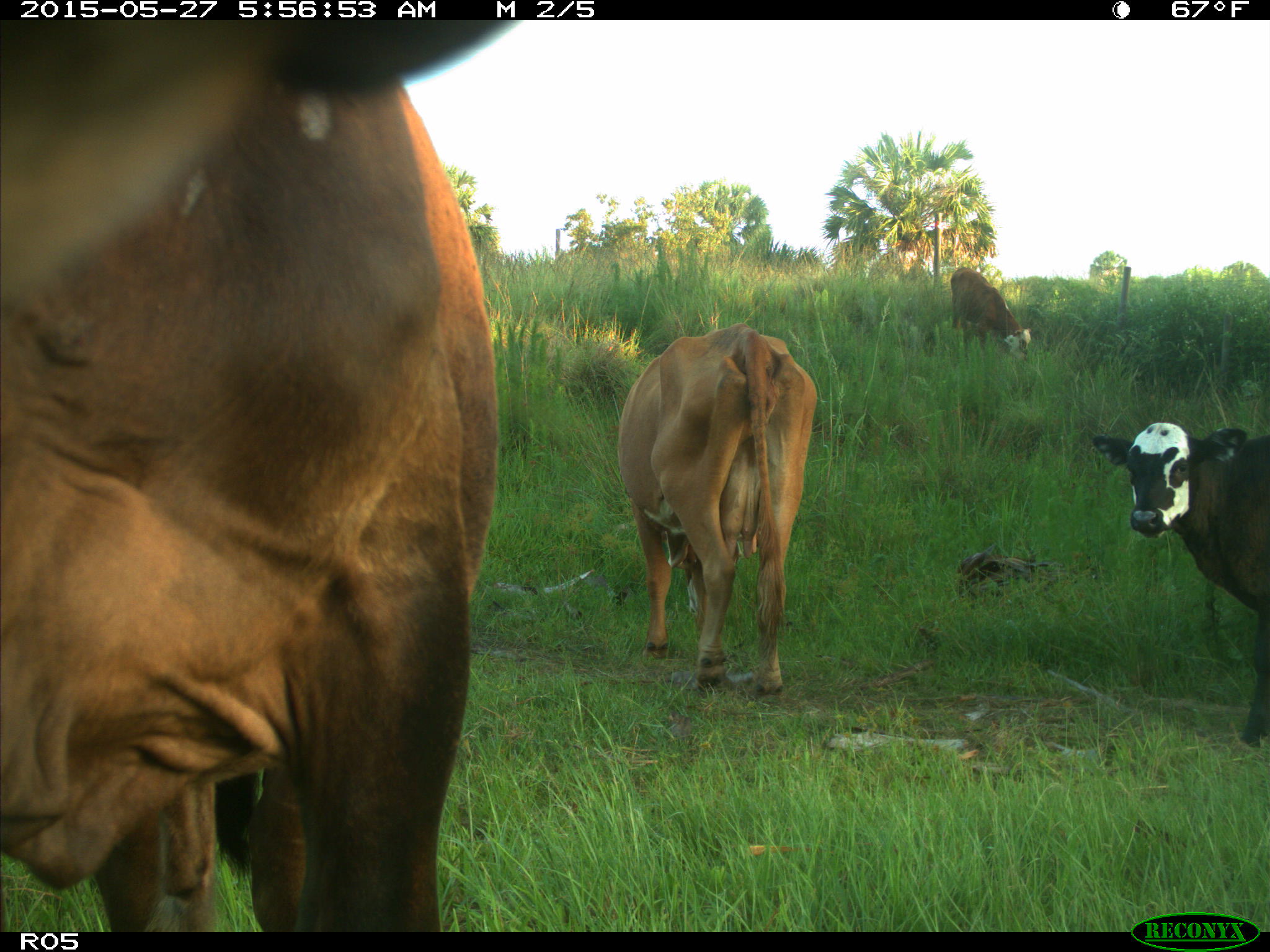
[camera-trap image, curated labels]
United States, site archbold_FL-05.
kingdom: Animalia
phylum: Chordata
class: Mammalia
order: Artiodactyla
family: Bovidae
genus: Bos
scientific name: Bos taurus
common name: domestic cow